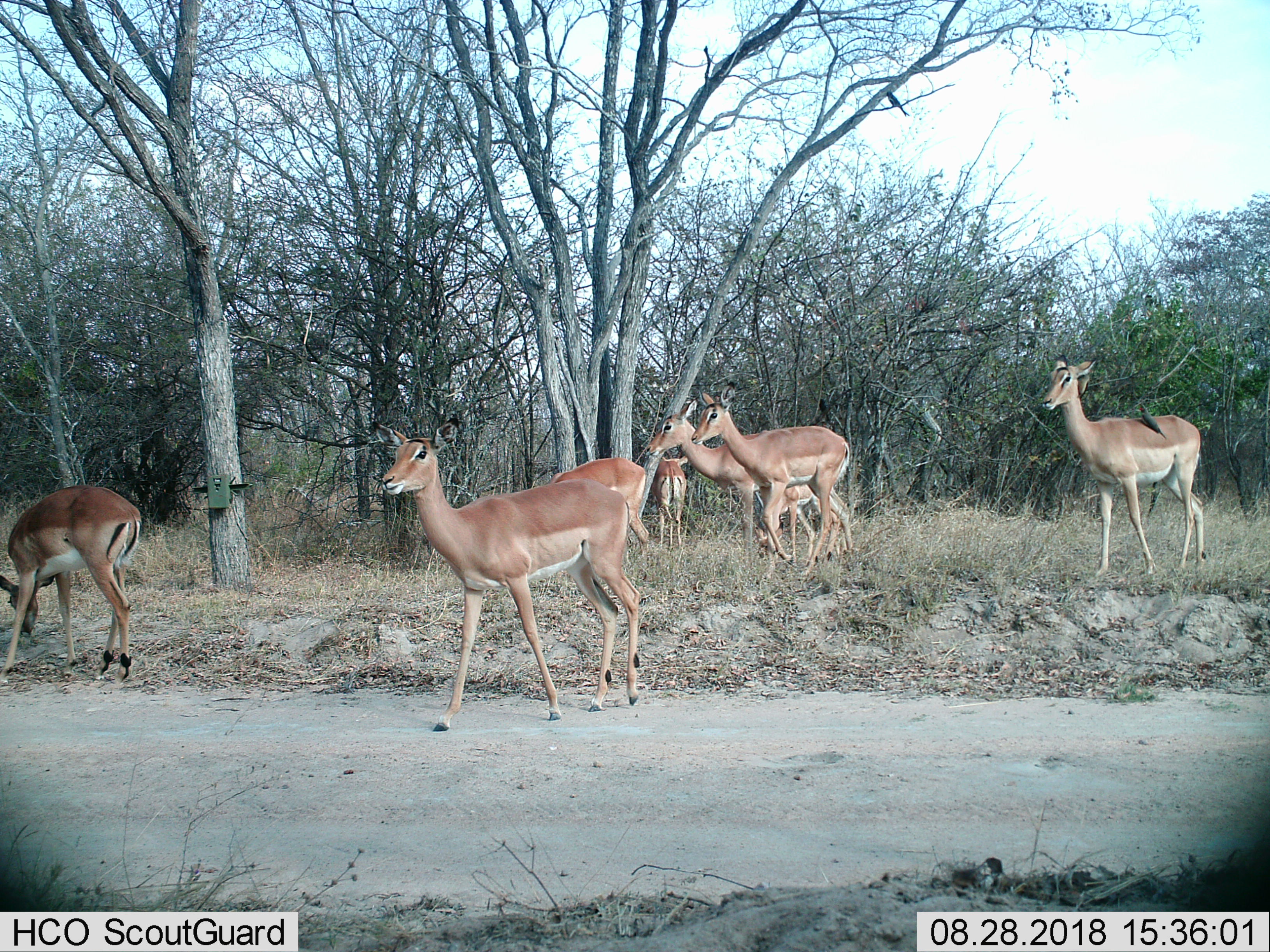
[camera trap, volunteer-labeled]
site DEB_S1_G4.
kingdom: Animalia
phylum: Chordata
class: Aves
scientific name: Aves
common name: bird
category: birdother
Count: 1.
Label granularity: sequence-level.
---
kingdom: Animalia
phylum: Chordata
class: Mammalia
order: Artiodactyla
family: Bovidae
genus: Aepyceros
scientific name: Aepyceros melampus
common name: impala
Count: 7.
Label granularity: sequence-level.